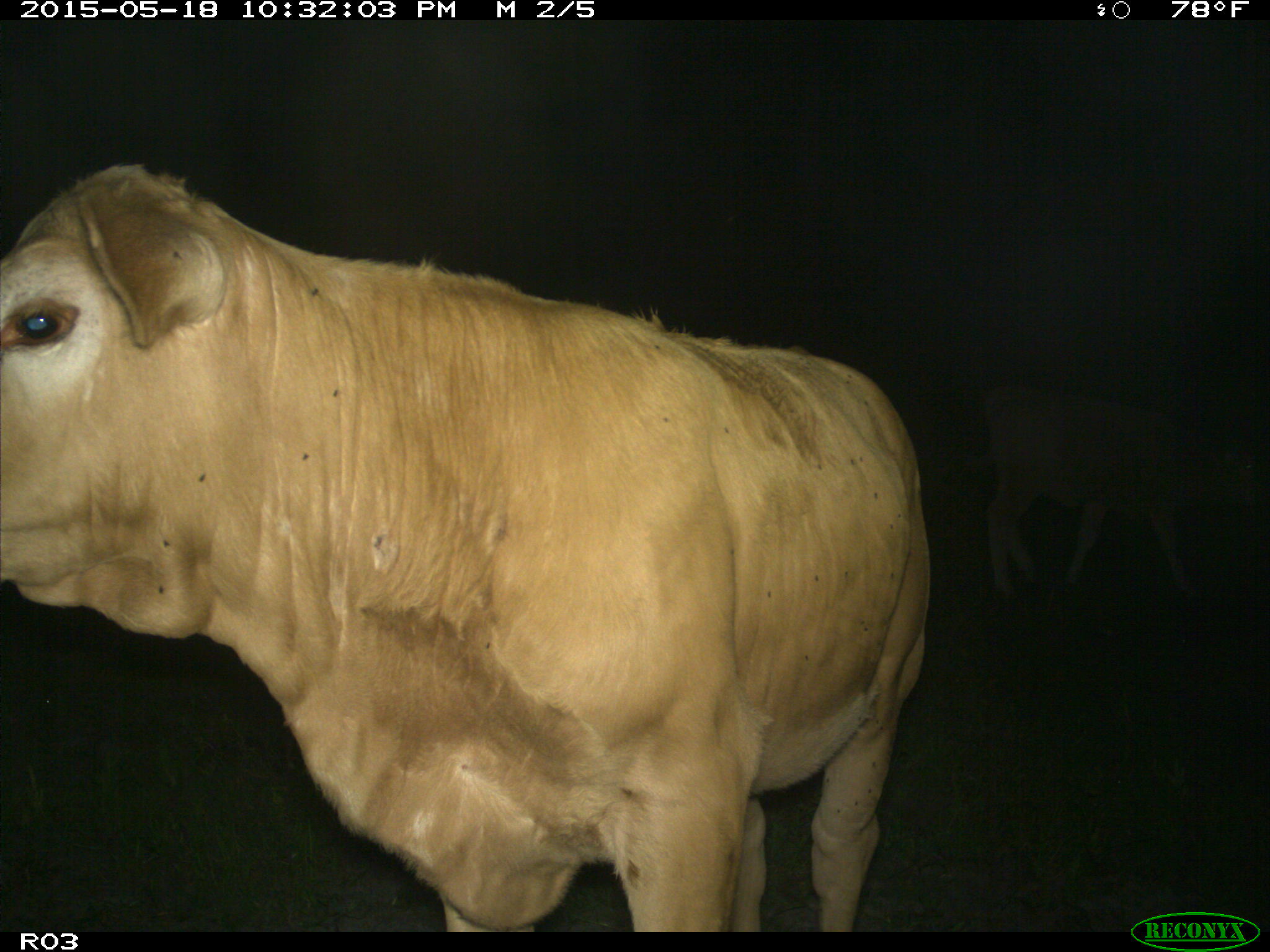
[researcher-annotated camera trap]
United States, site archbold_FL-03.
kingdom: Animalia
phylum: Chordata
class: Mammalia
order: Artiodactyla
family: Bovidae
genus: Bos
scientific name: Bos taurus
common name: domestic cow